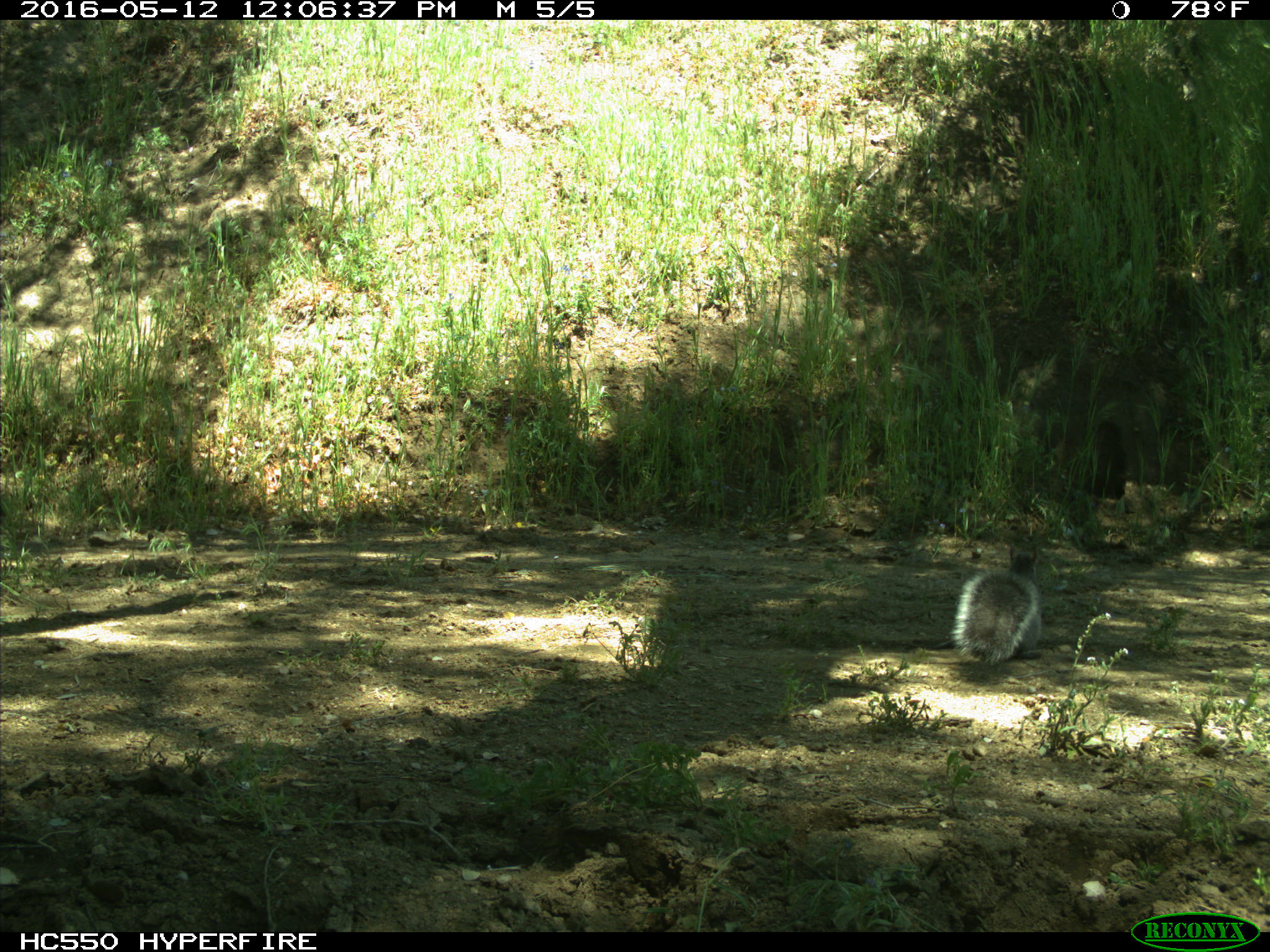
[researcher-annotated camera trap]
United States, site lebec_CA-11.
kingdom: Animalia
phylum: Chordata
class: Mammalia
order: Rodentia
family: Sciuridae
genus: Sciurus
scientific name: Sciurus carolinensis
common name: eastern gray squirrel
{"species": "Sciurus carolinensis (eastern gray squirrel)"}